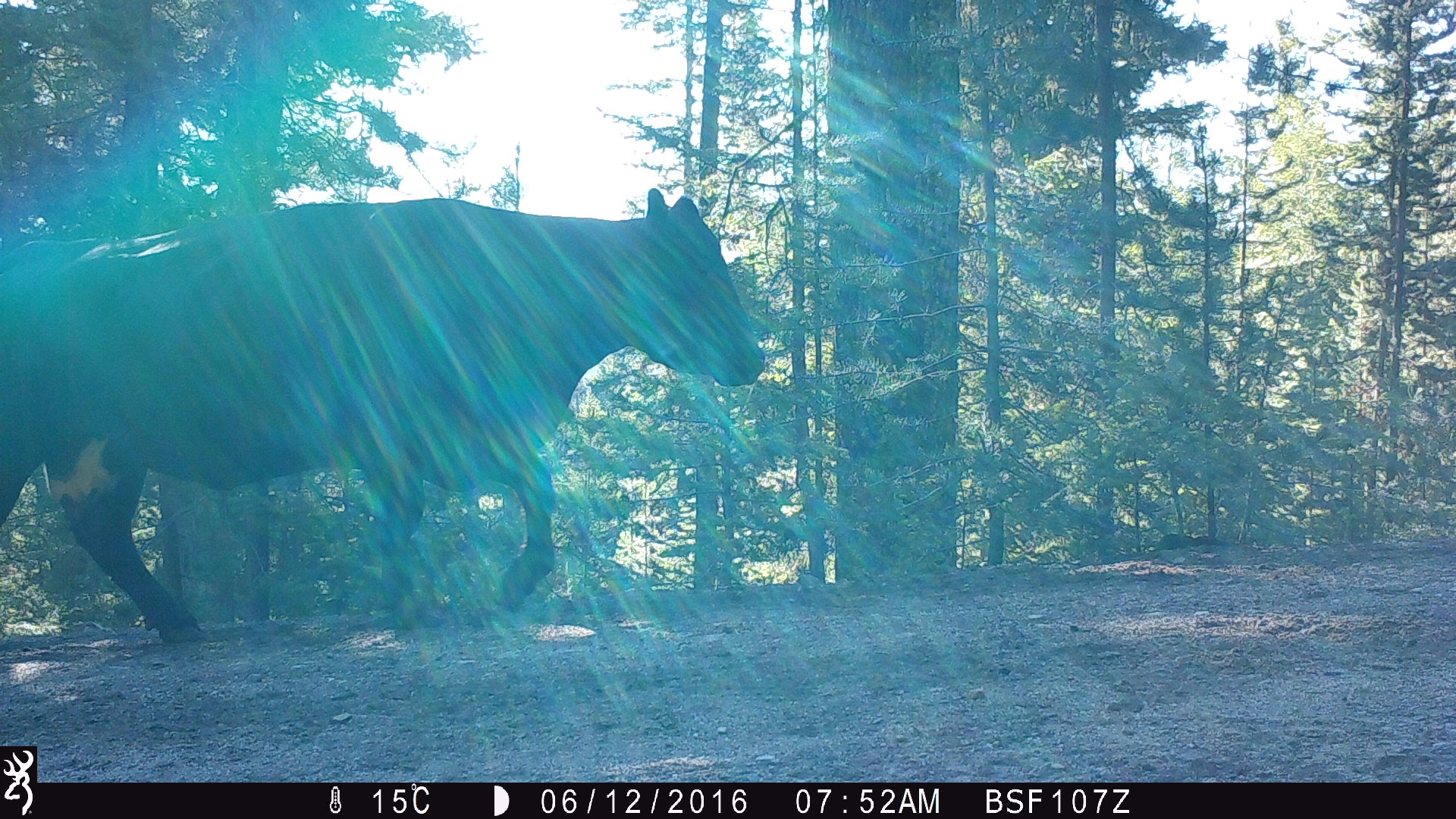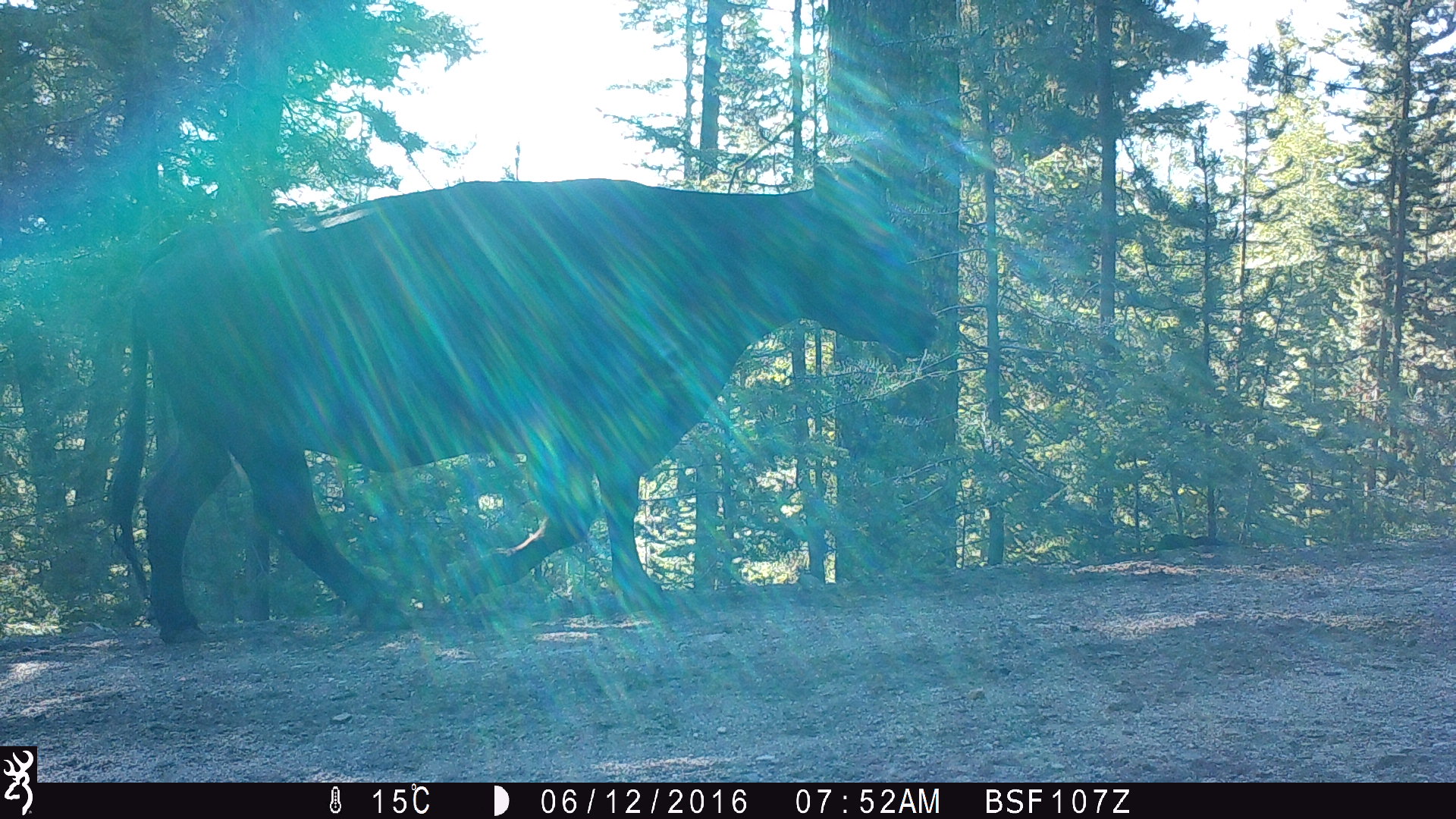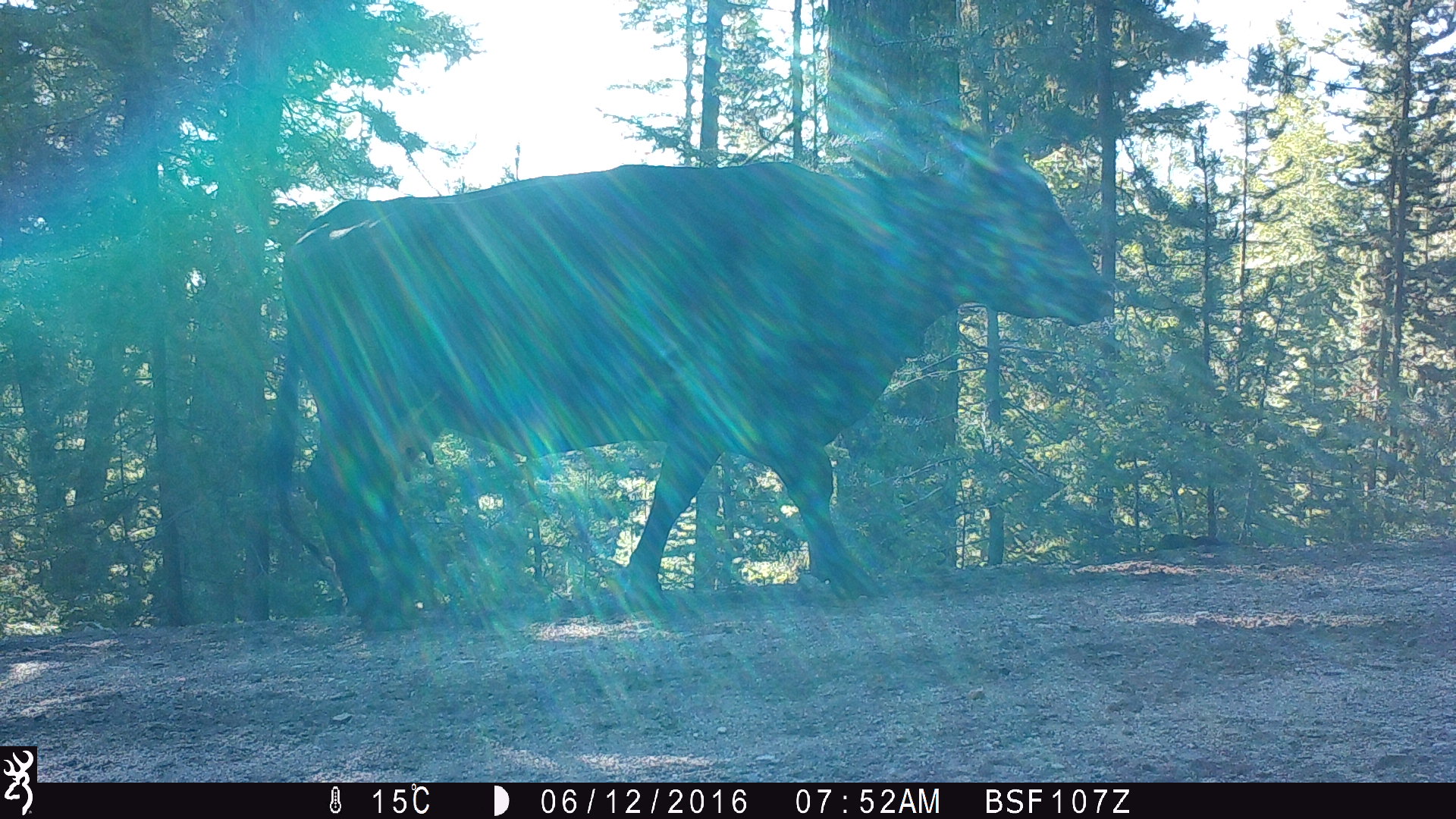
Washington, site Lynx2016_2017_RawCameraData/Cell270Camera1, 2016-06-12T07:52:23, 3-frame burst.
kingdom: Animalia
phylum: Chordata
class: Mammalia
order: Artiodactyla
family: Bovidae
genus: Bos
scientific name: Bos taurus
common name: domestic cattle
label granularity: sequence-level